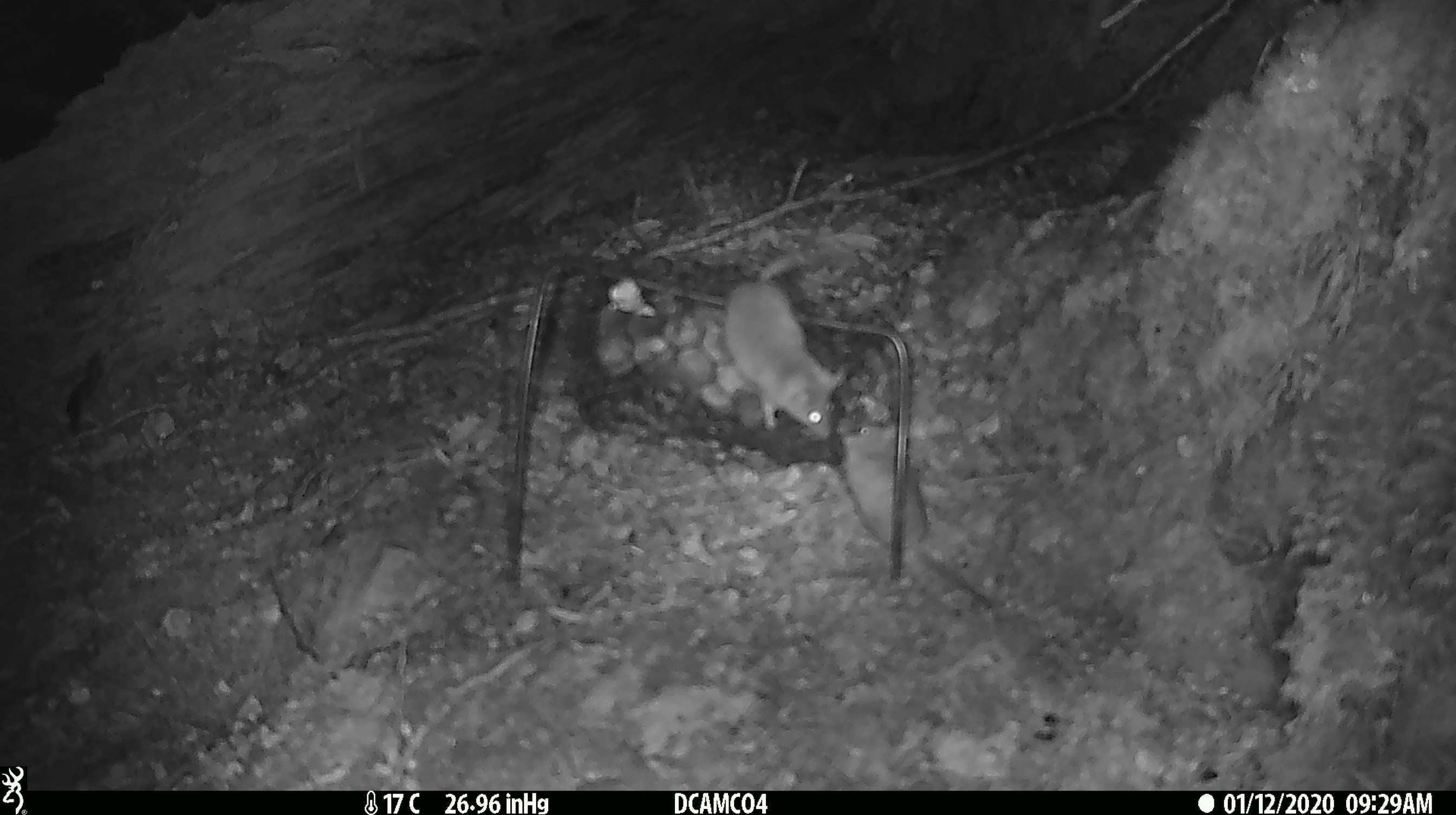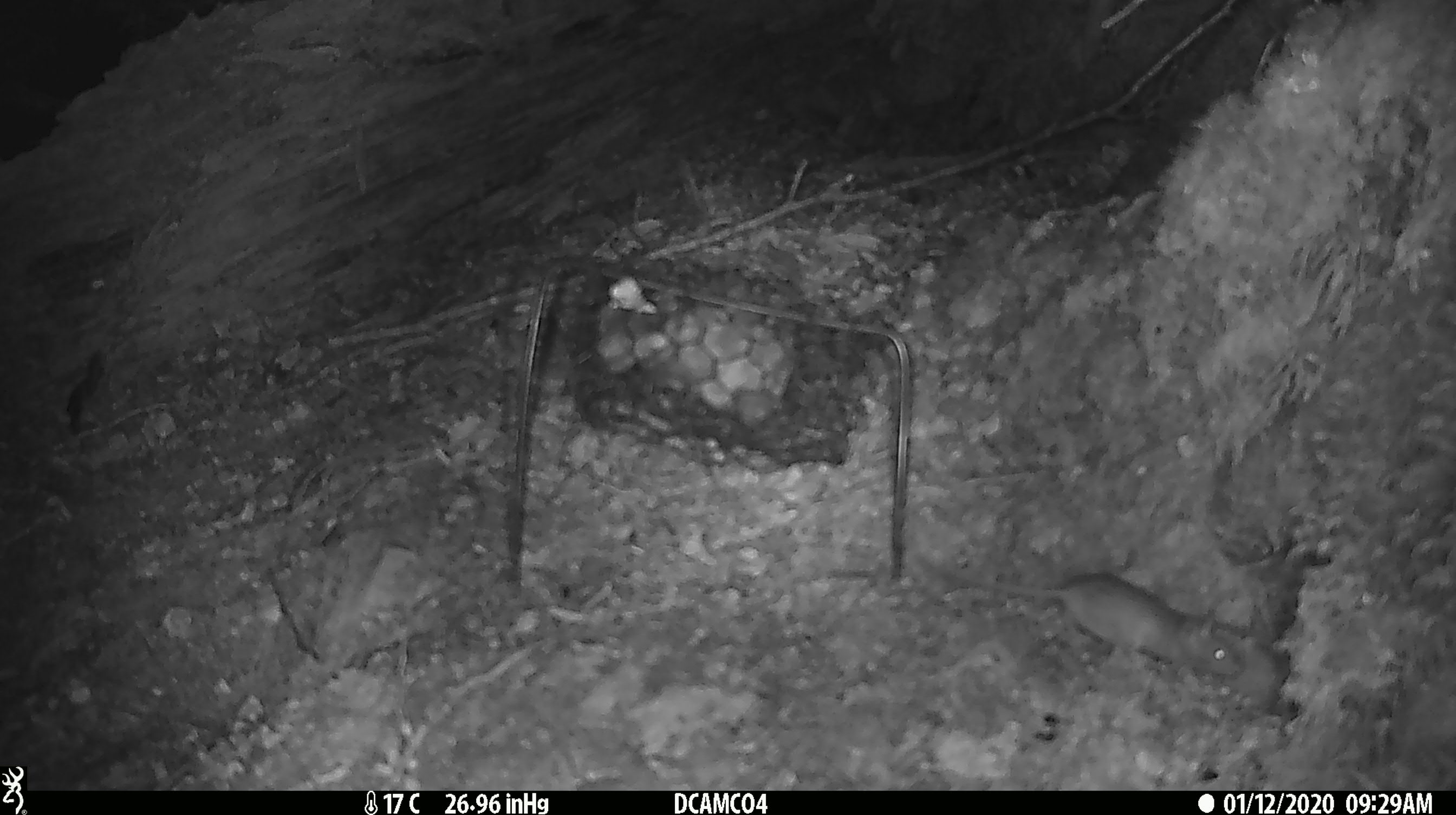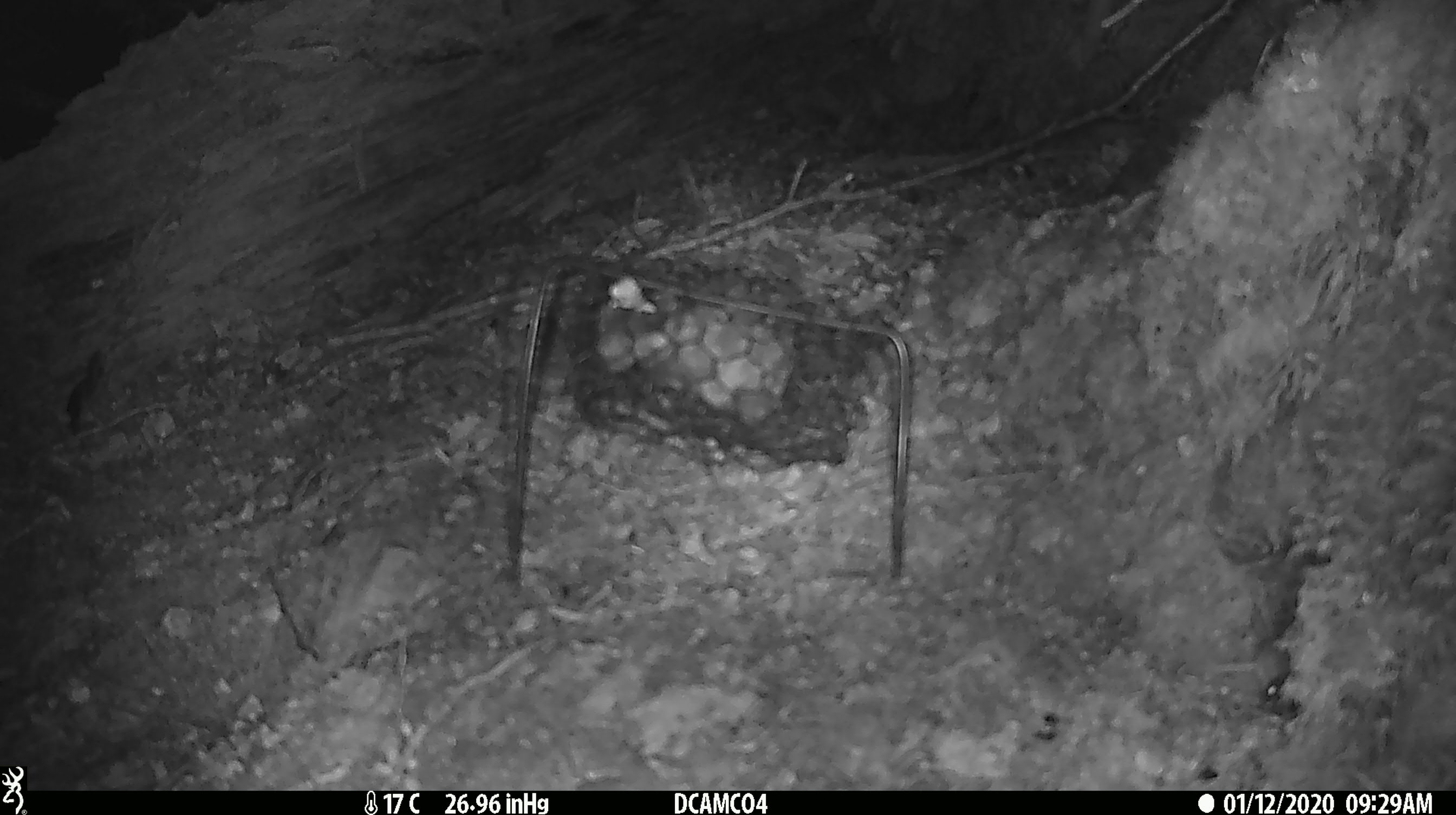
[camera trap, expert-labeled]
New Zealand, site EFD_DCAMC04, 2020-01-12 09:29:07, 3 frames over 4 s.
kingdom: Animalia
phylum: Chordata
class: Mammalia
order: Rodentia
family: Muridae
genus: Mus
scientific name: Mus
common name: mouse